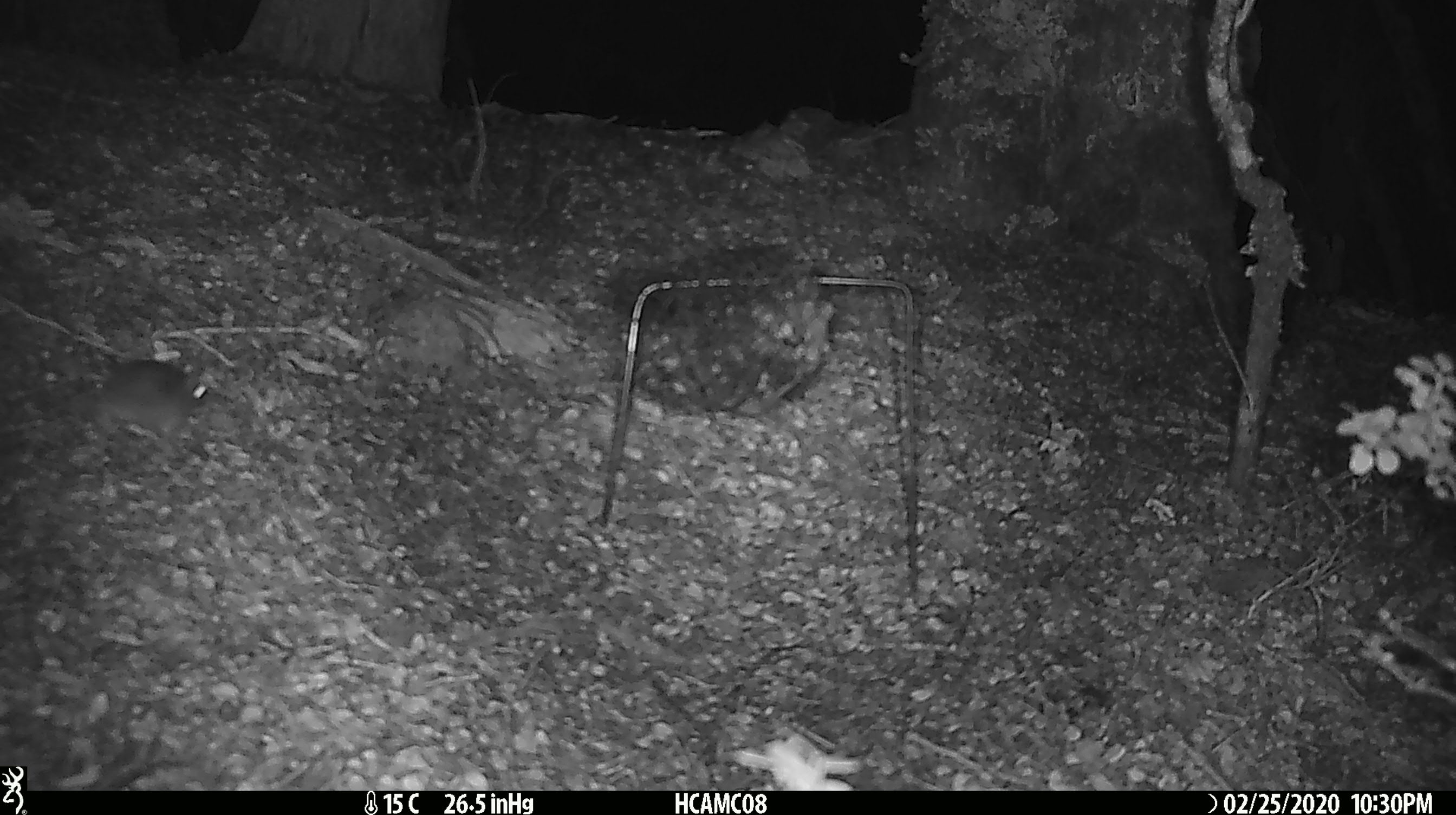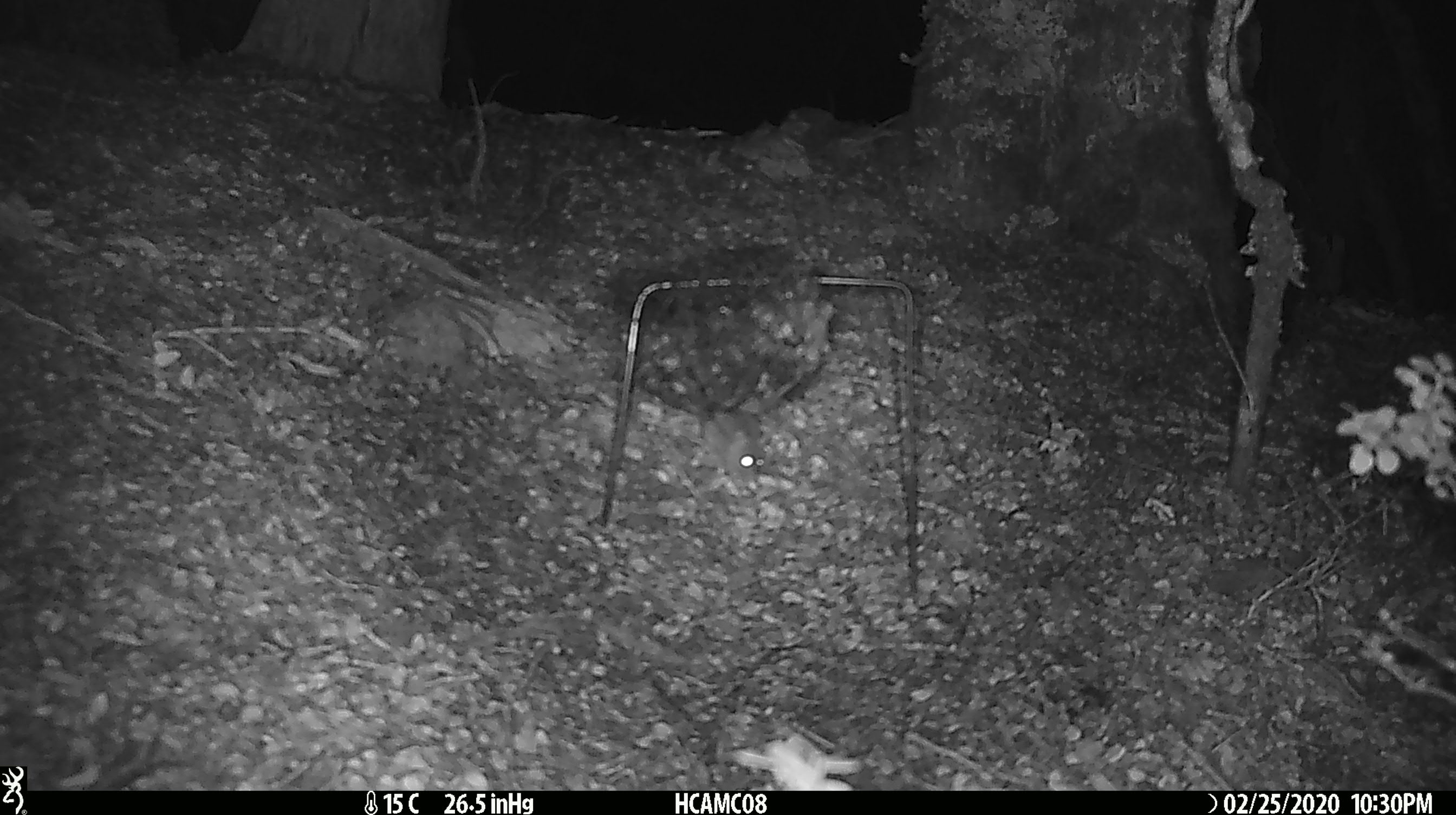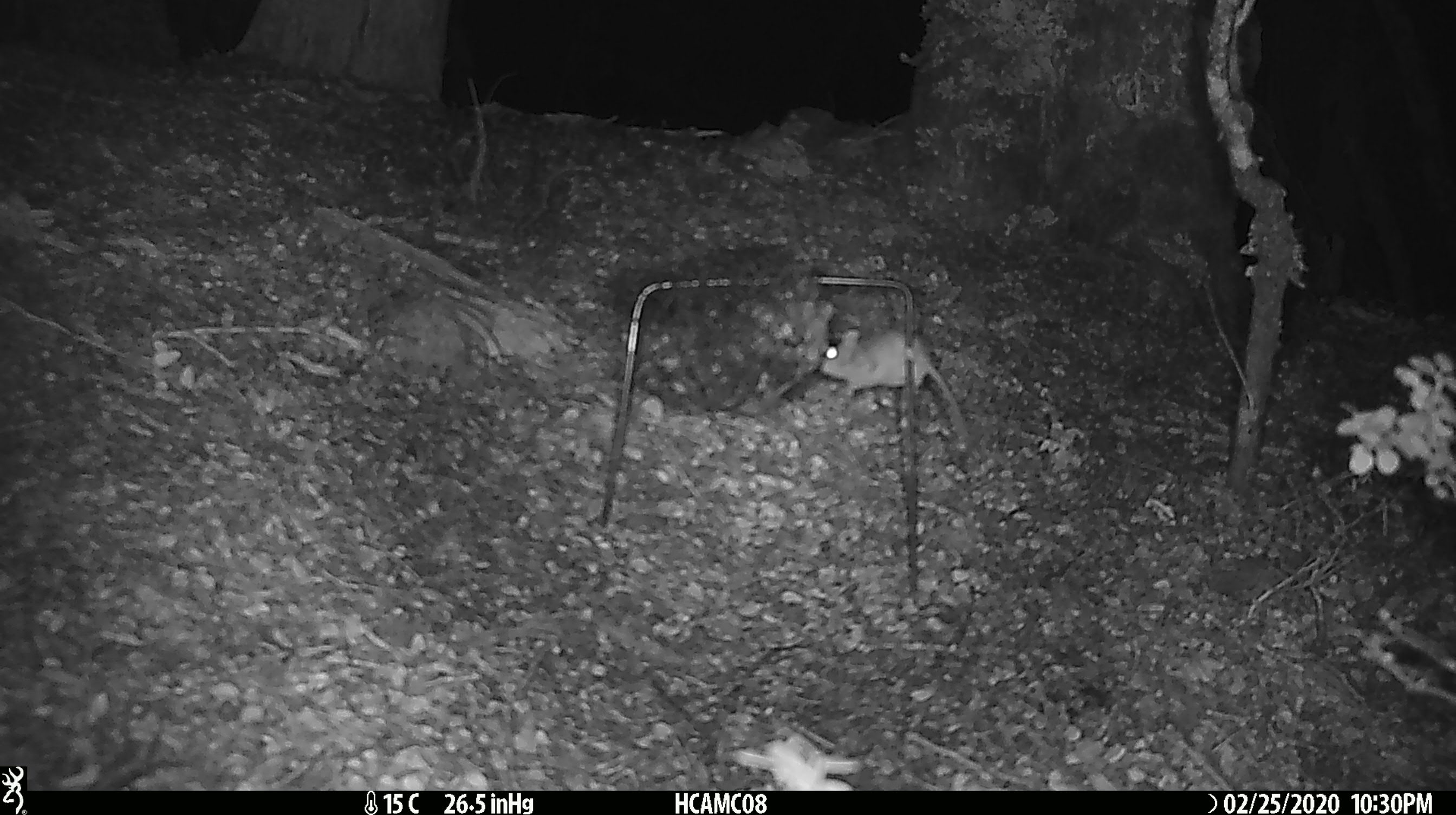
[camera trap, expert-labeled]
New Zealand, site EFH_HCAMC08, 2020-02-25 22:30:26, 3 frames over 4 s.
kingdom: Animalia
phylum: Chordata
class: Mammalia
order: Rodentia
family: Muridae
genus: Mus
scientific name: Mus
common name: mouse